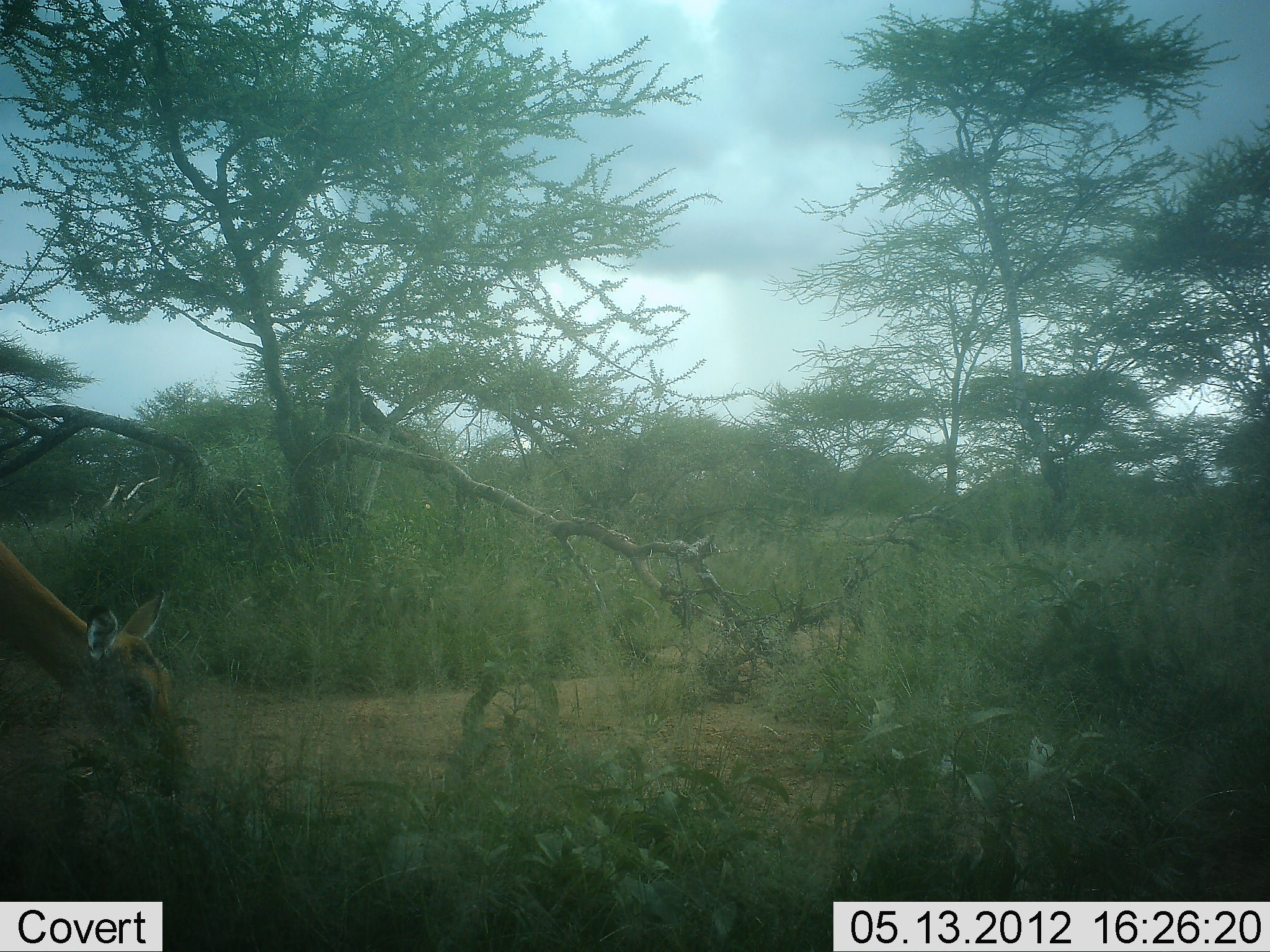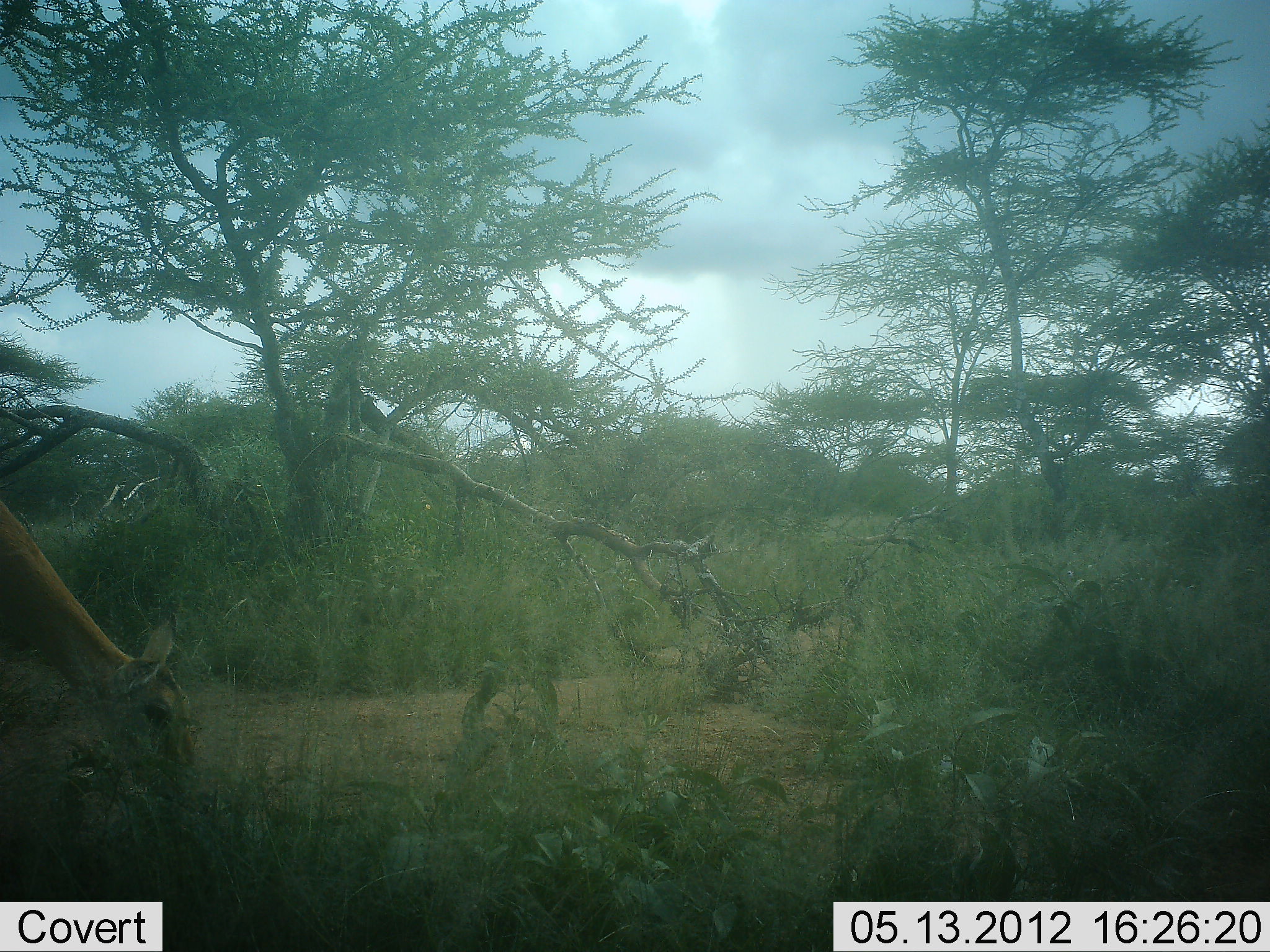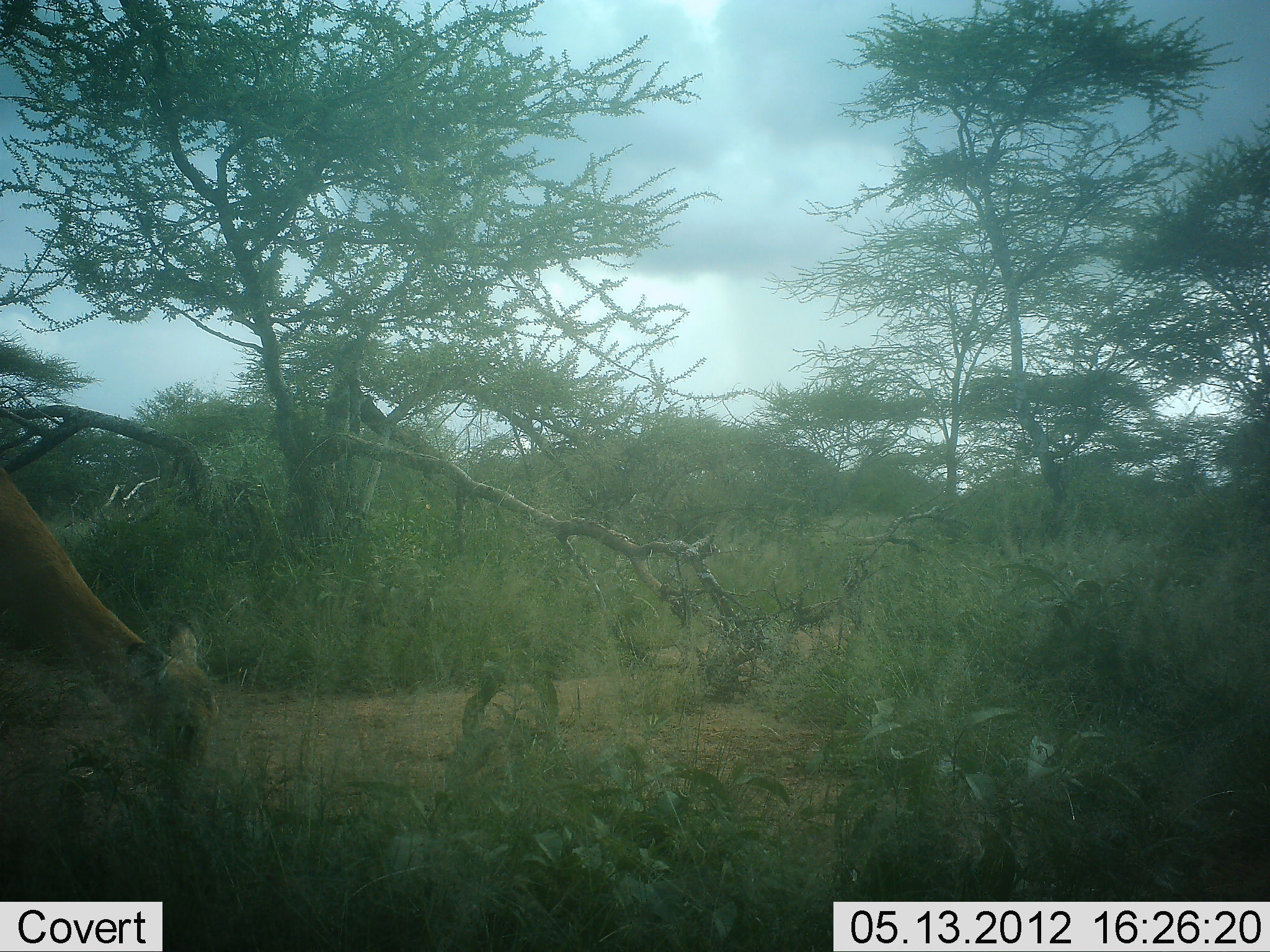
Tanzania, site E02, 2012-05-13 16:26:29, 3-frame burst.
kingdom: Animalia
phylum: Chordata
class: Mammalia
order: Artiodactyla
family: Bovidae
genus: Aepyceros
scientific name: Aepyceros melampus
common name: impala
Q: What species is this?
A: Impala (Aepyceros melampus).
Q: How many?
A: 1.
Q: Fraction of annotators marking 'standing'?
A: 40%.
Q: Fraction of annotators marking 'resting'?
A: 0%.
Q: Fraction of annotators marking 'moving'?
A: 0%.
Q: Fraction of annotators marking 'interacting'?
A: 0%.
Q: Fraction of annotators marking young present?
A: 0%.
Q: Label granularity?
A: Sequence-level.